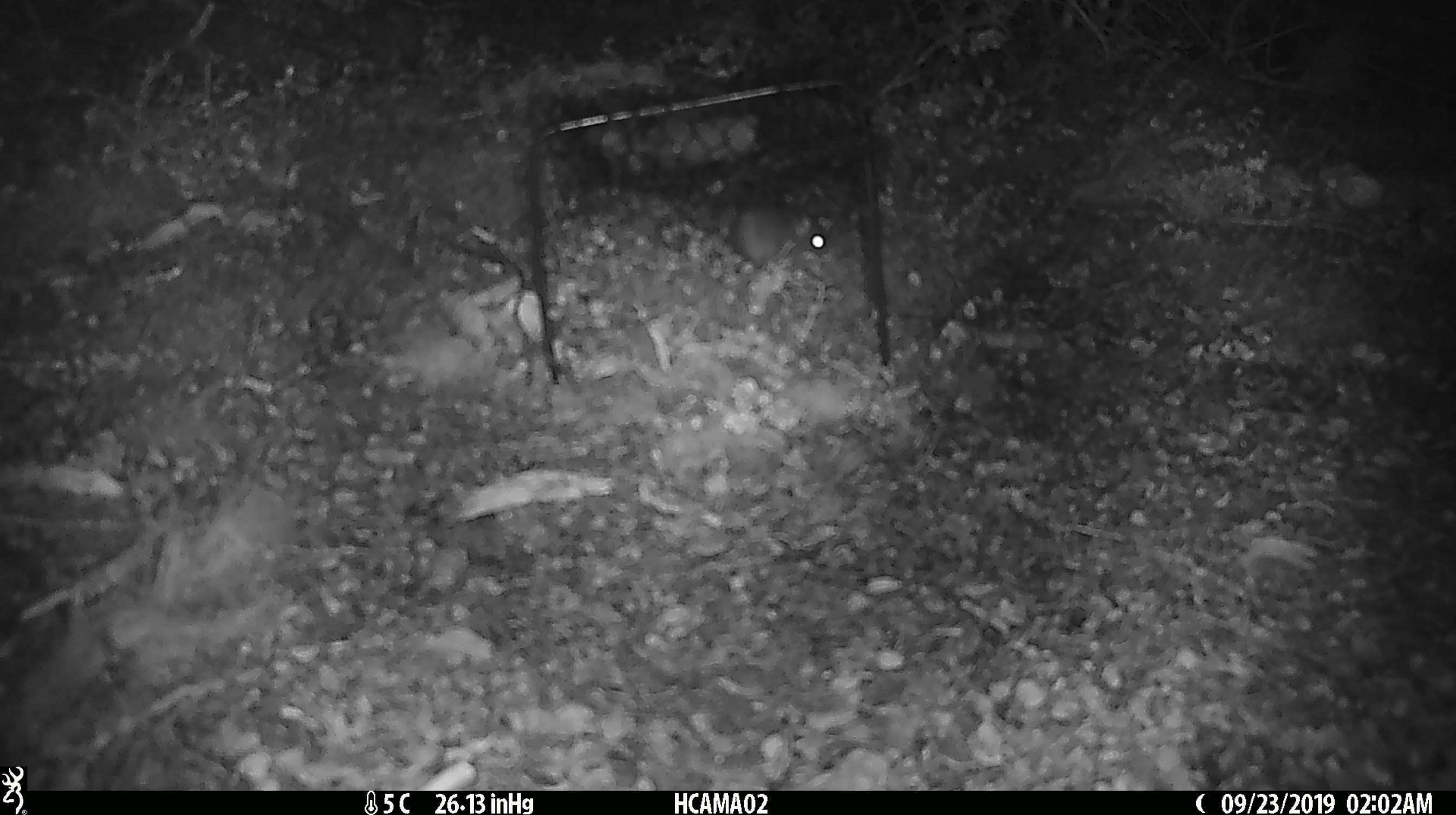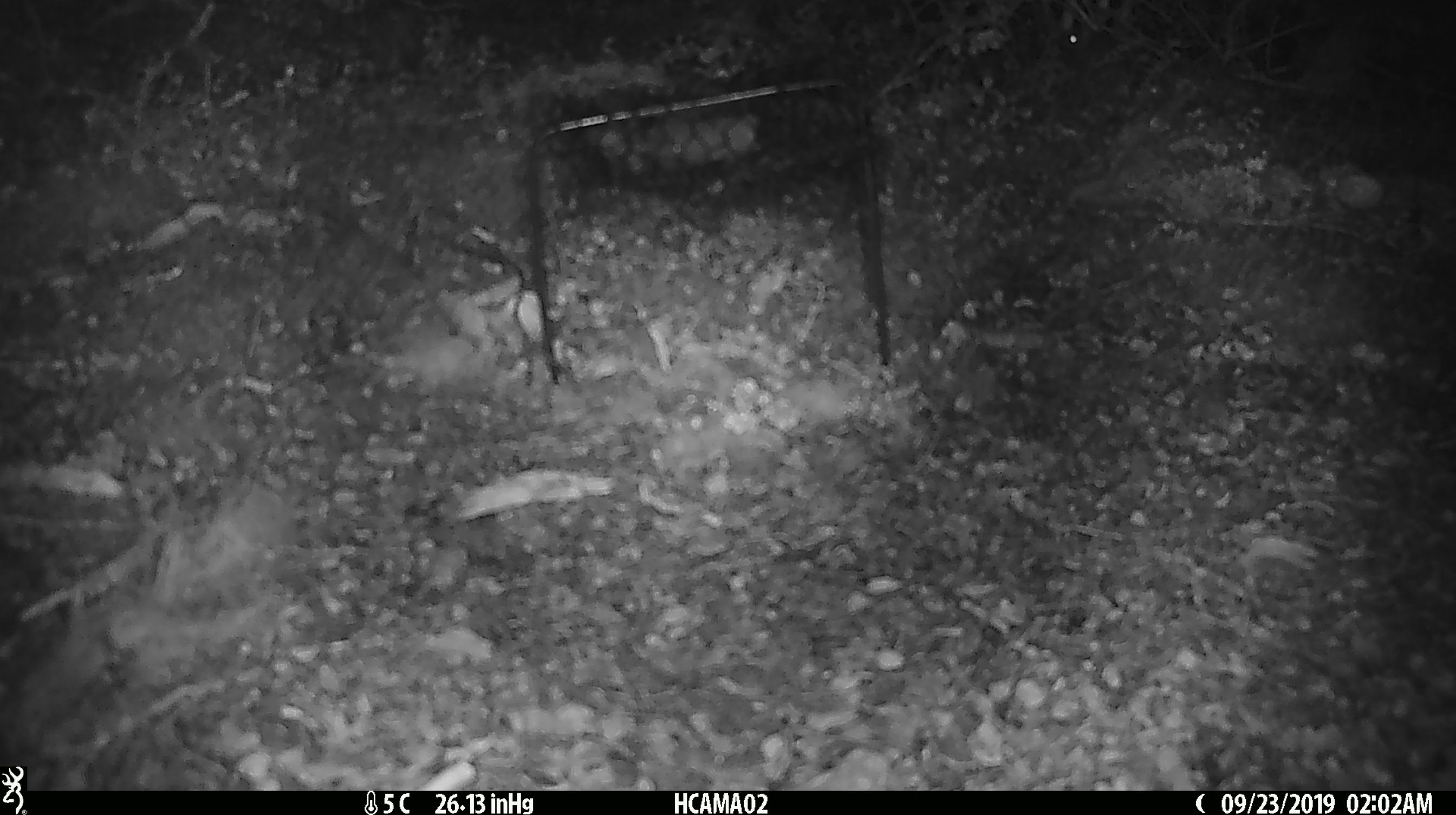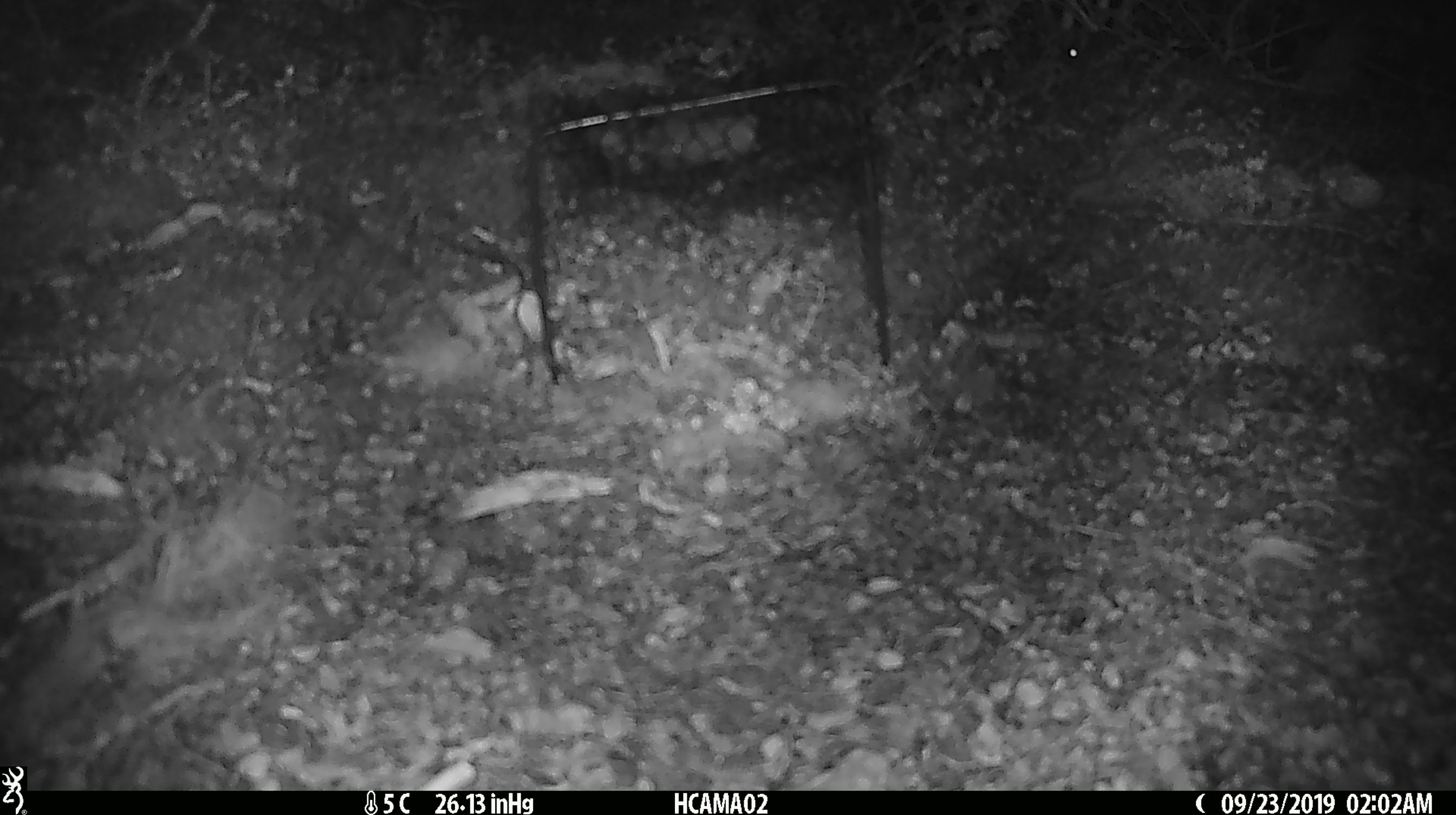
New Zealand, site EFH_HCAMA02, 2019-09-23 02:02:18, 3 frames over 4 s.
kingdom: Animalia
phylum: Chordata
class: Mammalia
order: Rodentia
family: Muridae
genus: Mus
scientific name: Mus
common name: mouse